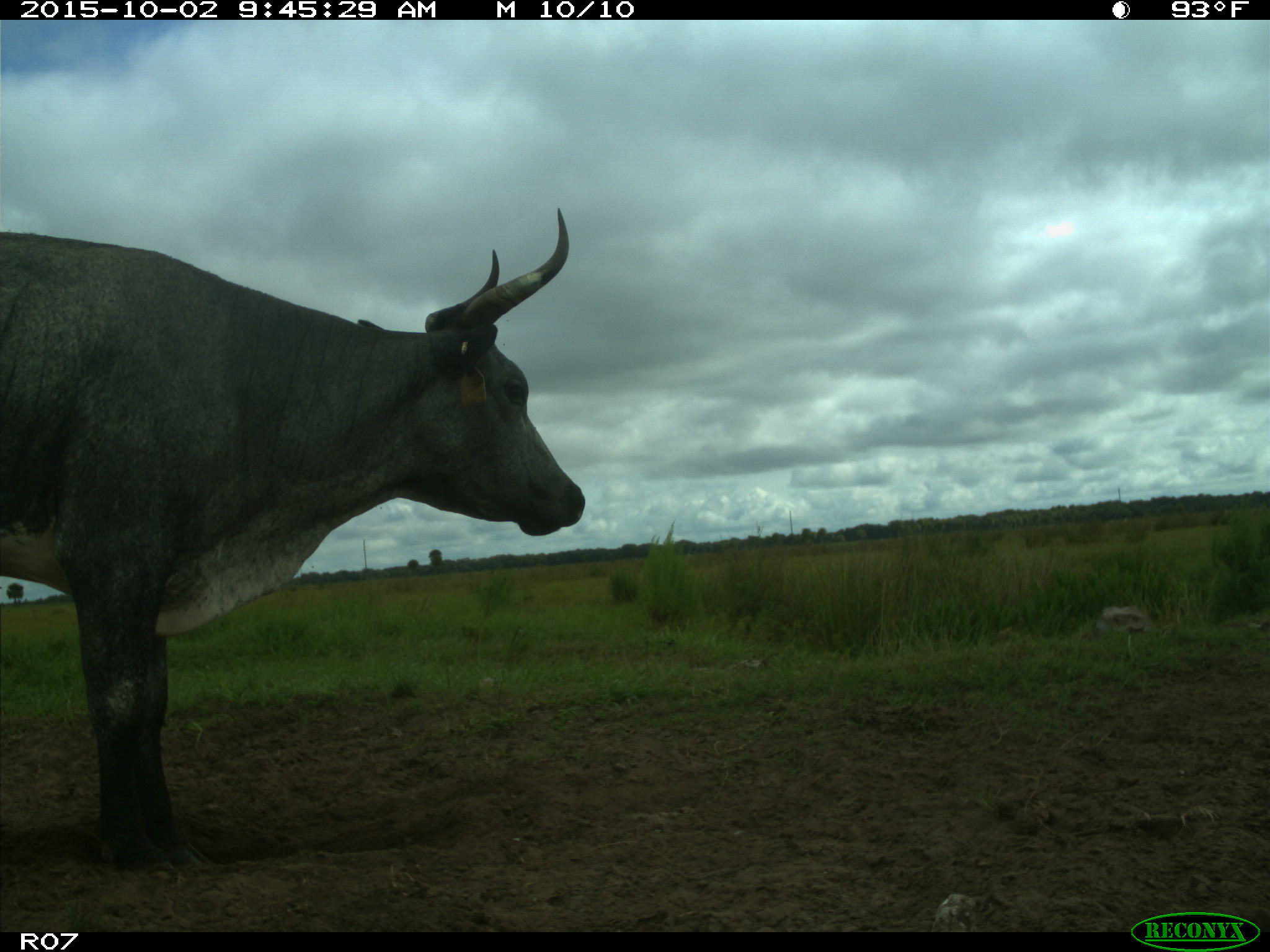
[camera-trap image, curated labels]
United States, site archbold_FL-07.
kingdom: Animalia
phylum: Chordata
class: Mammalia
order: Artiodactyla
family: Bovidae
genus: Bos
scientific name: Bos taurus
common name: domestic cow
Bos taurus (domestic cow).